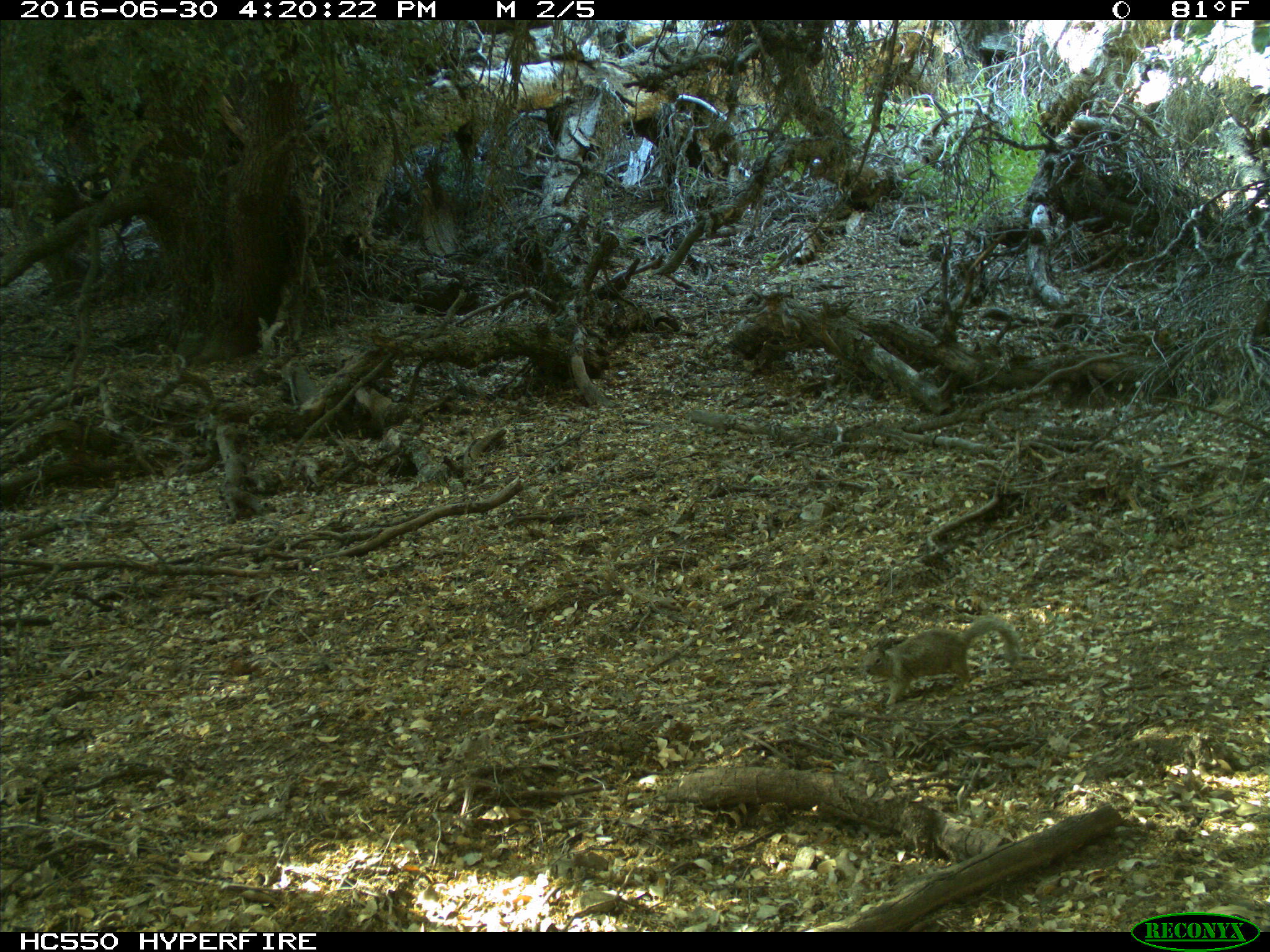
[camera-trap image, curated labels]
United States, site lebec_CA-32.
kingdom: Animalia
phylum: Chordata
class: Mammalia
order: Rodentia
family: Sciuridae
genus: Otospermophilus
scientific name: Otospermophilus beecheyi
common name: california ground squirrel